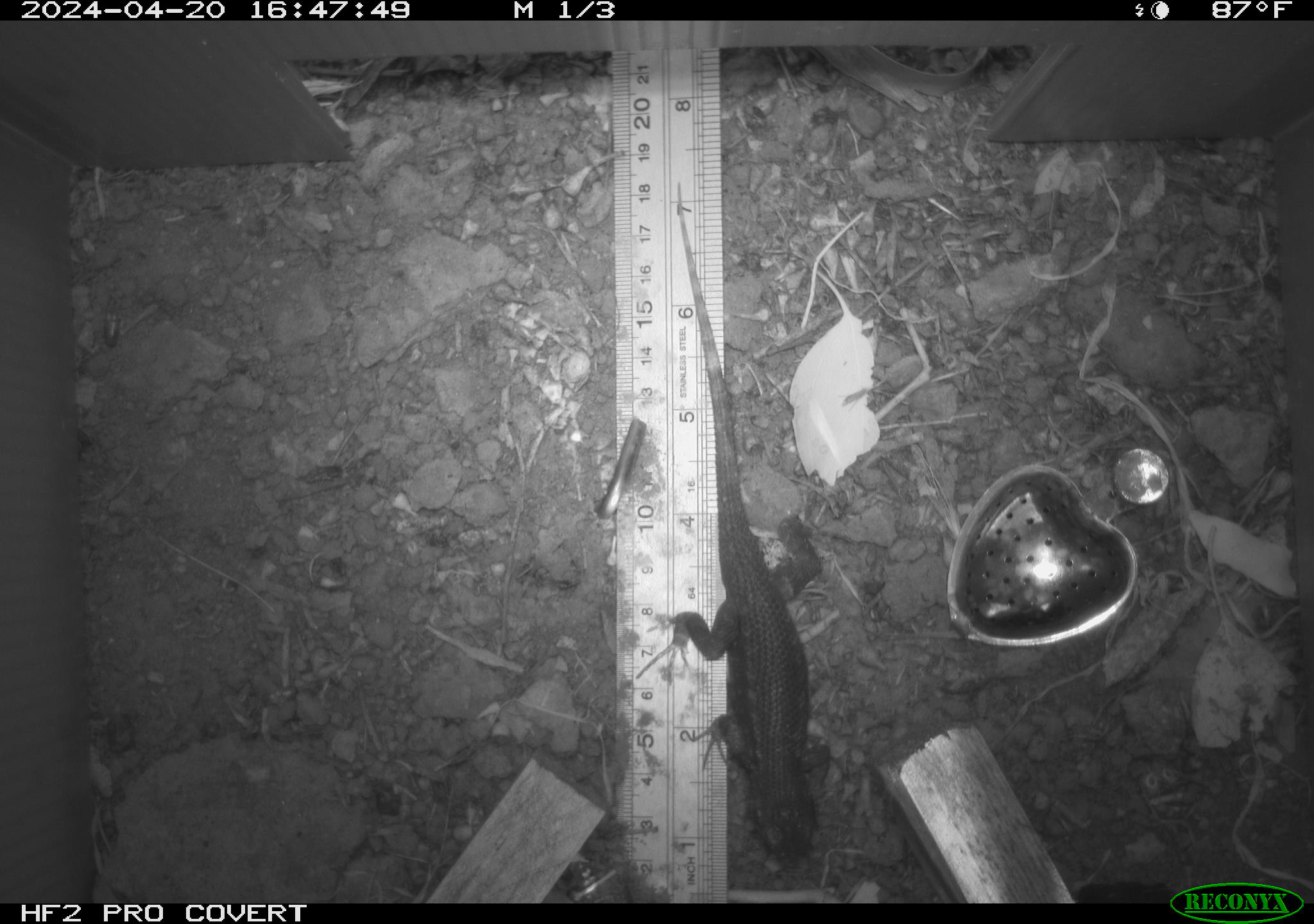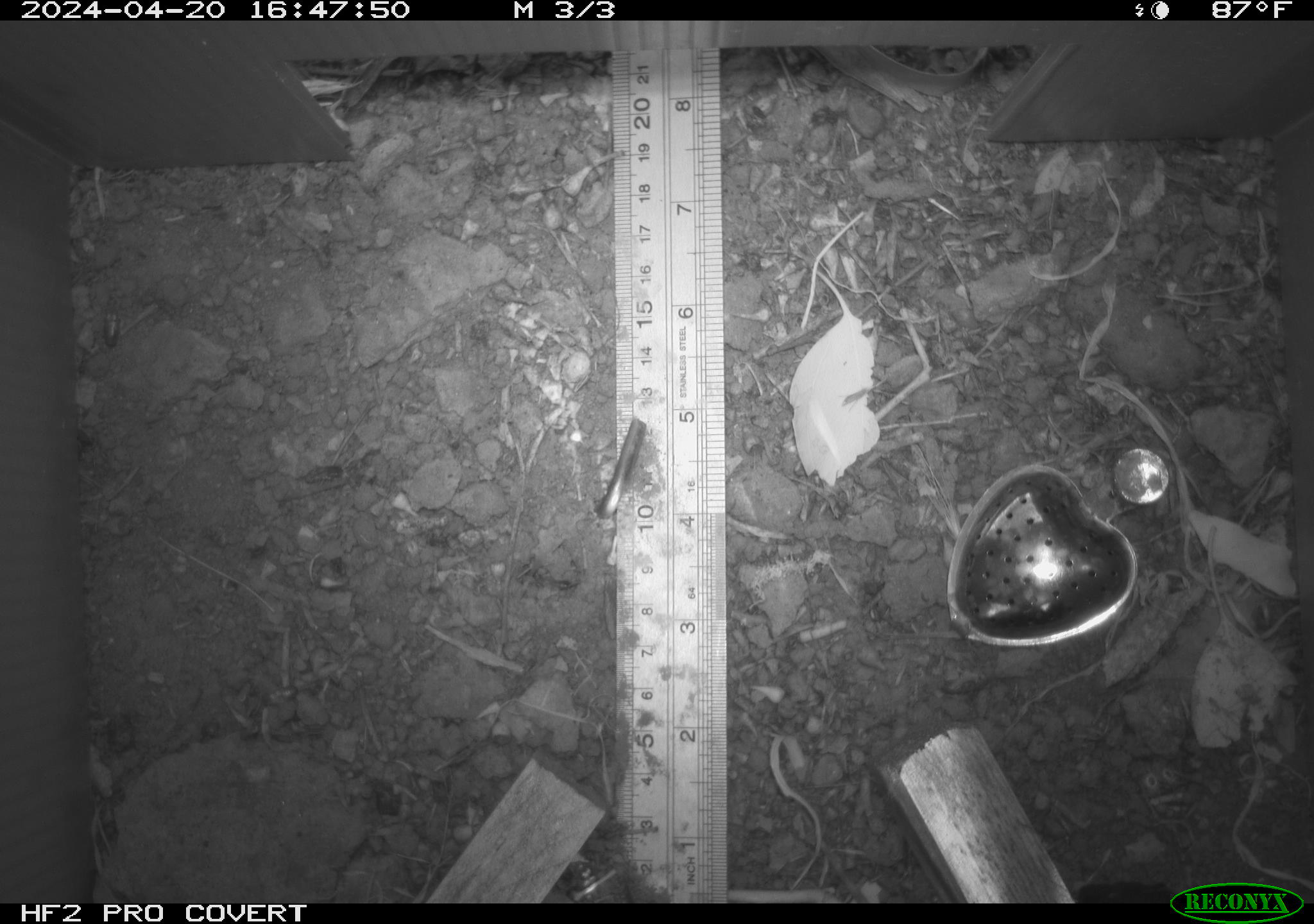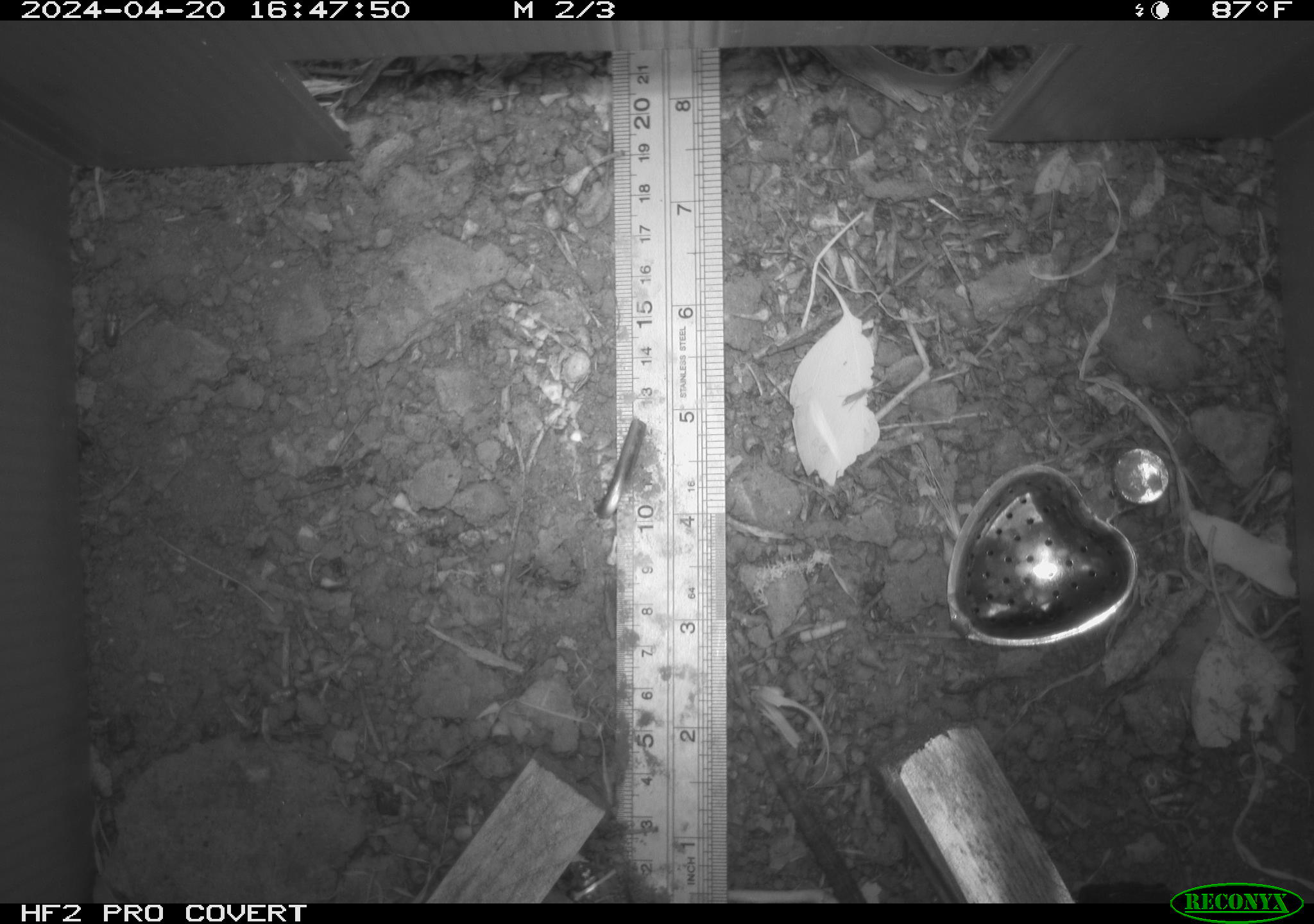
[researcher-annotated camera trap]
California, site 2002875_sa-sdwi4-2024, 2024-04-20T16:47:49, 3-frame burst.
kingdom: Animalia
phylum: Chordata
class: Reptilia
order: Squamata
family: Phrynosomatidae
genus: Sceloporus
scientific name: Sceloporus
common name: spiny lizards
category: sceloporus species